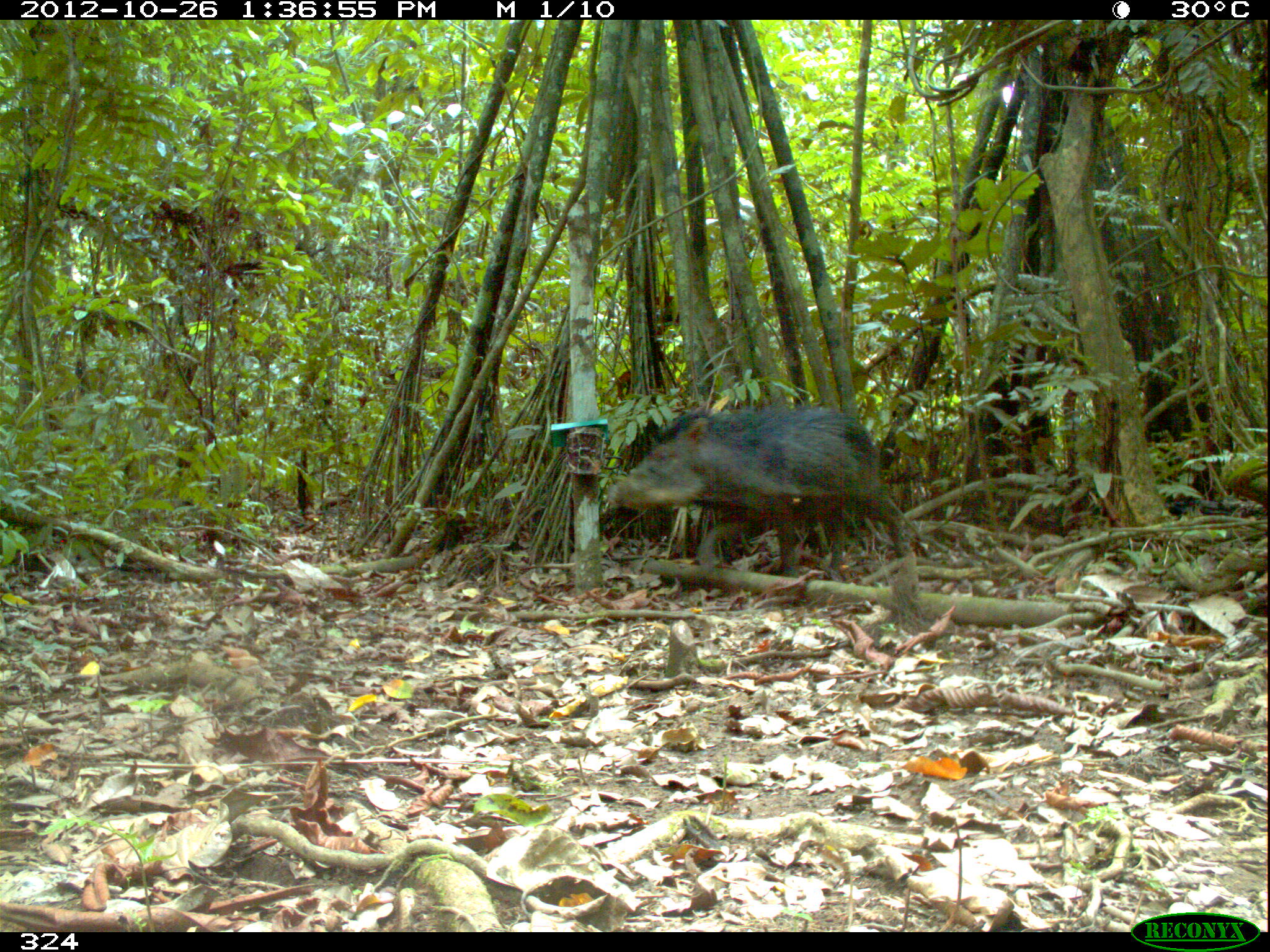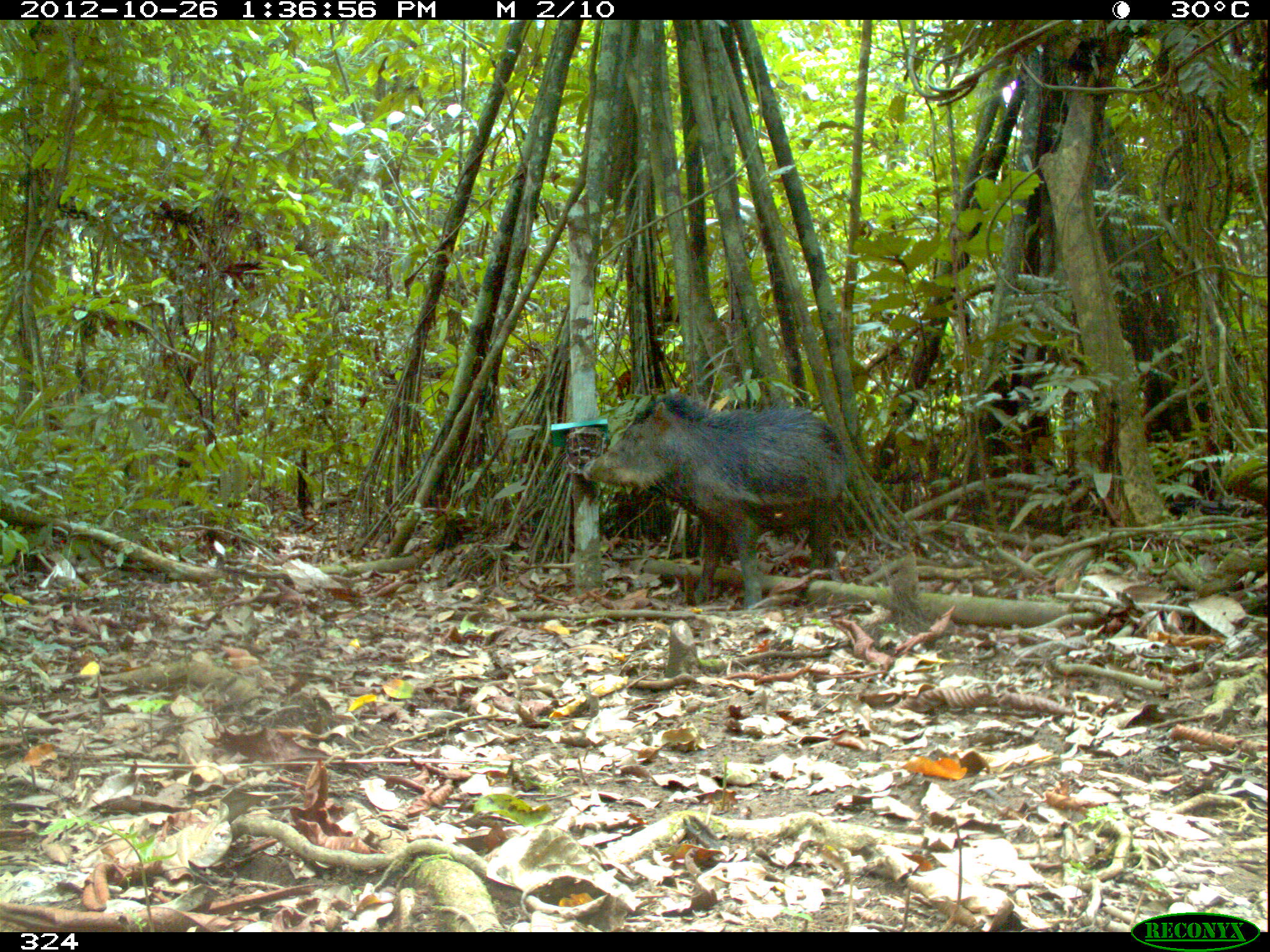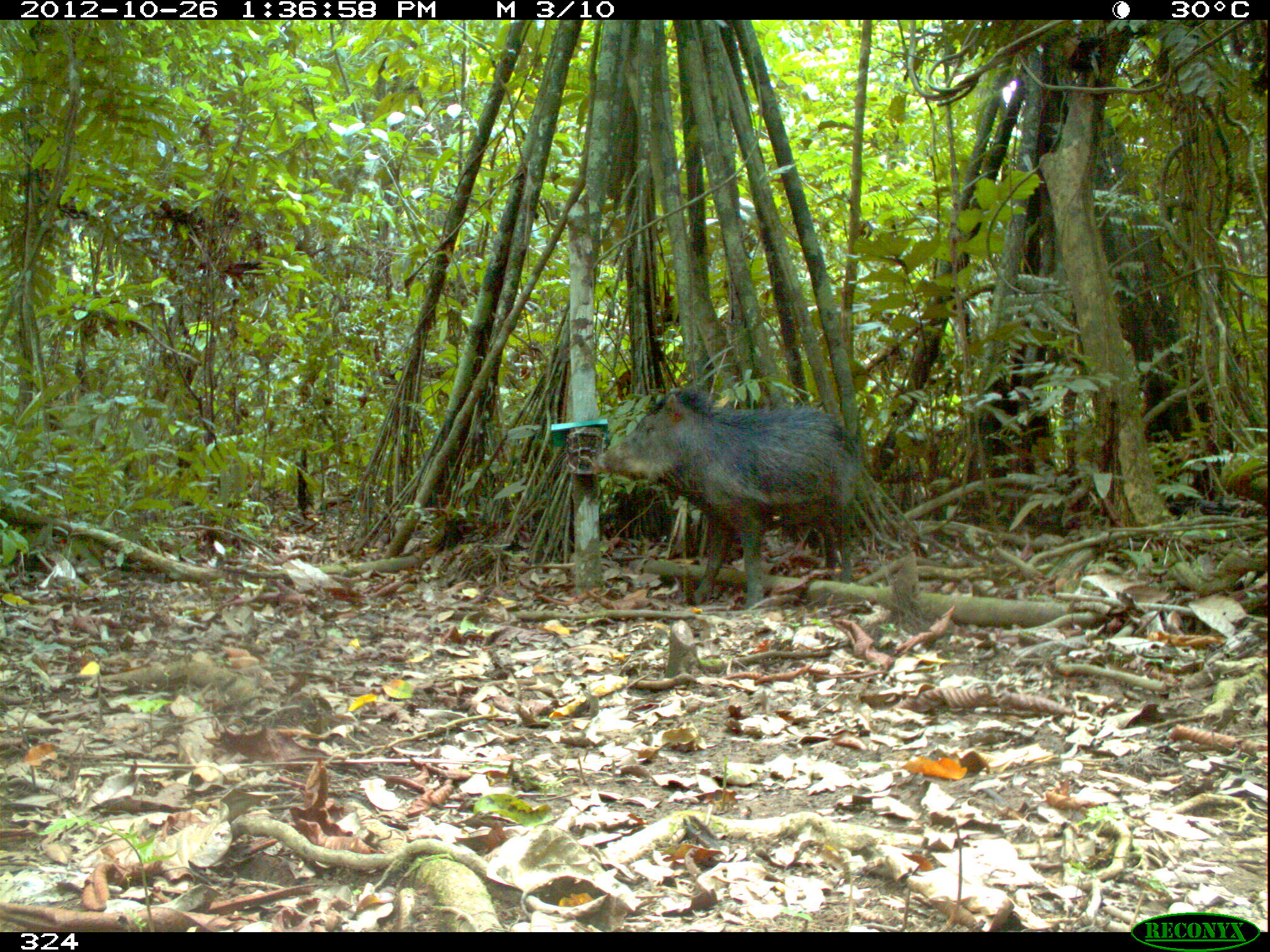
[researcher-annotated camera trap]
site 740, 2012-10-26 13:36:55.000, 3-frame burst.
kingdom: Animalia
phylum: Chordata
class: Mammalia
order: Artiodactyla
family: Tayassuidae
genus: Tayassu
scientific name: Tayassu pecari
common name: white-lipped peccary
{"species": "Tayassu pecari (white-lipped peccary)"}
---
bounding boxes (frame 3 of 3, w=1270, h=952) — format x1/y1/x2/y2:
tayassu pecari: 594/388/862/609